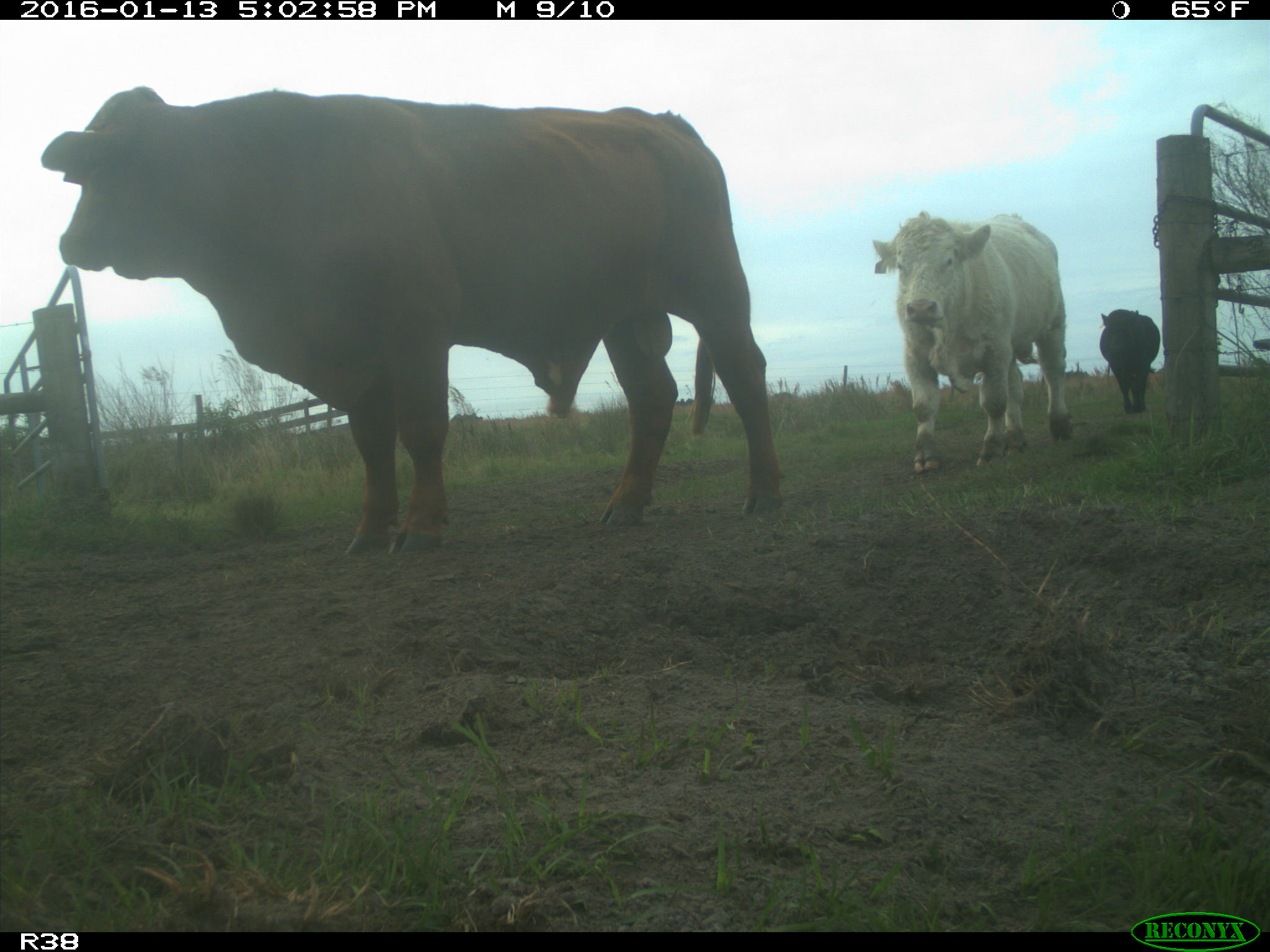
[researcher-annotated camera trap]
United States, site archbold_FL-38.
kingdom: Animalia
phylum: Chordata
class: Mammalia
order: Artiodactyla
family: Bovidae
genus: Bos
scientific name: Bos taurus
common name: domestic cow